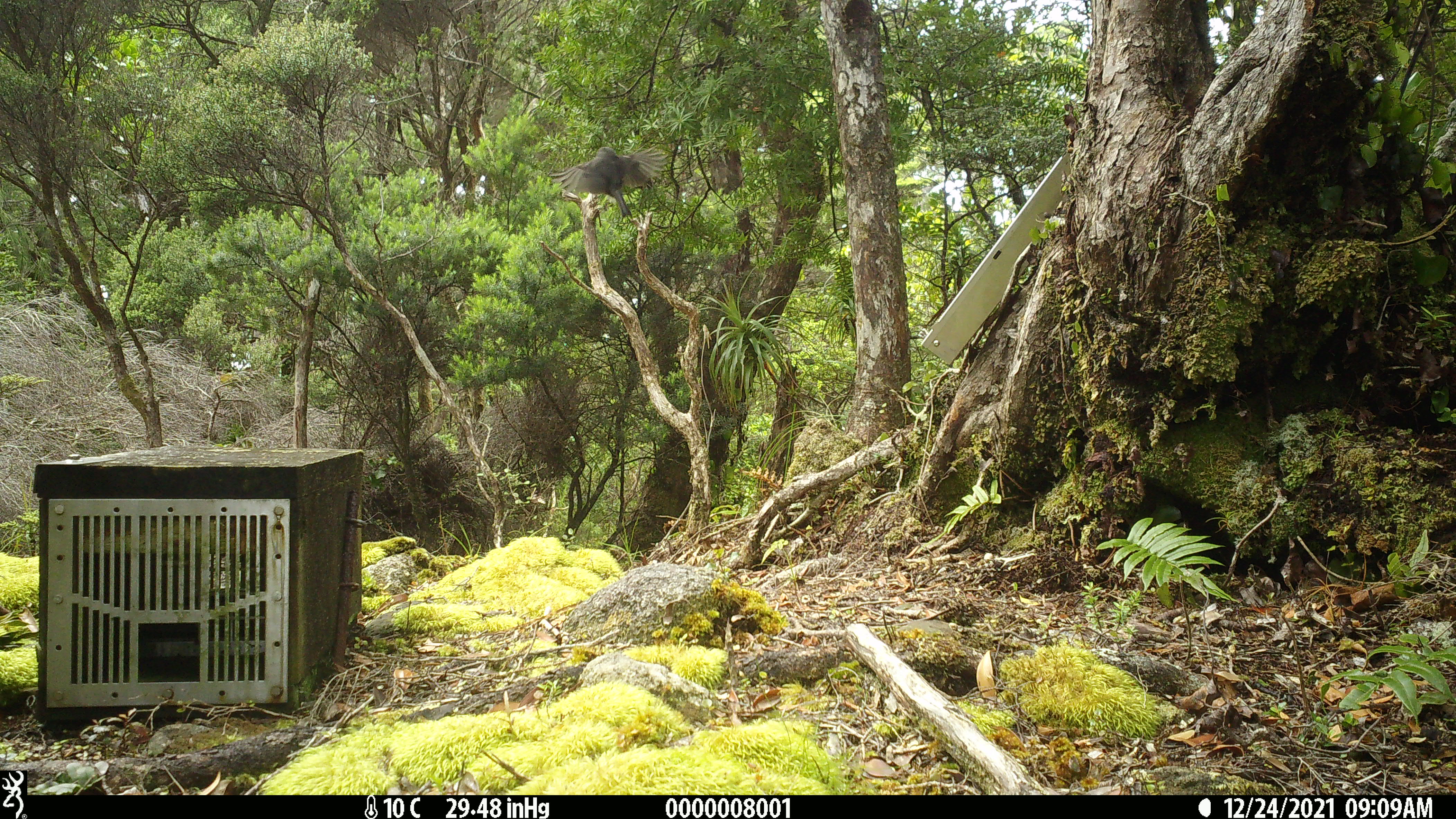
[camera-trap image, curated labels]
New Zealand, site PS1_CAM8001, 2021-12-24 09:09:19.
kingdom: Animalia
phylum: Chordata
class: Aves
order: Passeriformes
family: Petroicidae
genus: Petroica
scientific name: Petroica australis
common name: new zealand robin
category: robin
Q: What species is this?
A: Robin (new zealand robin) (Petroica australis).